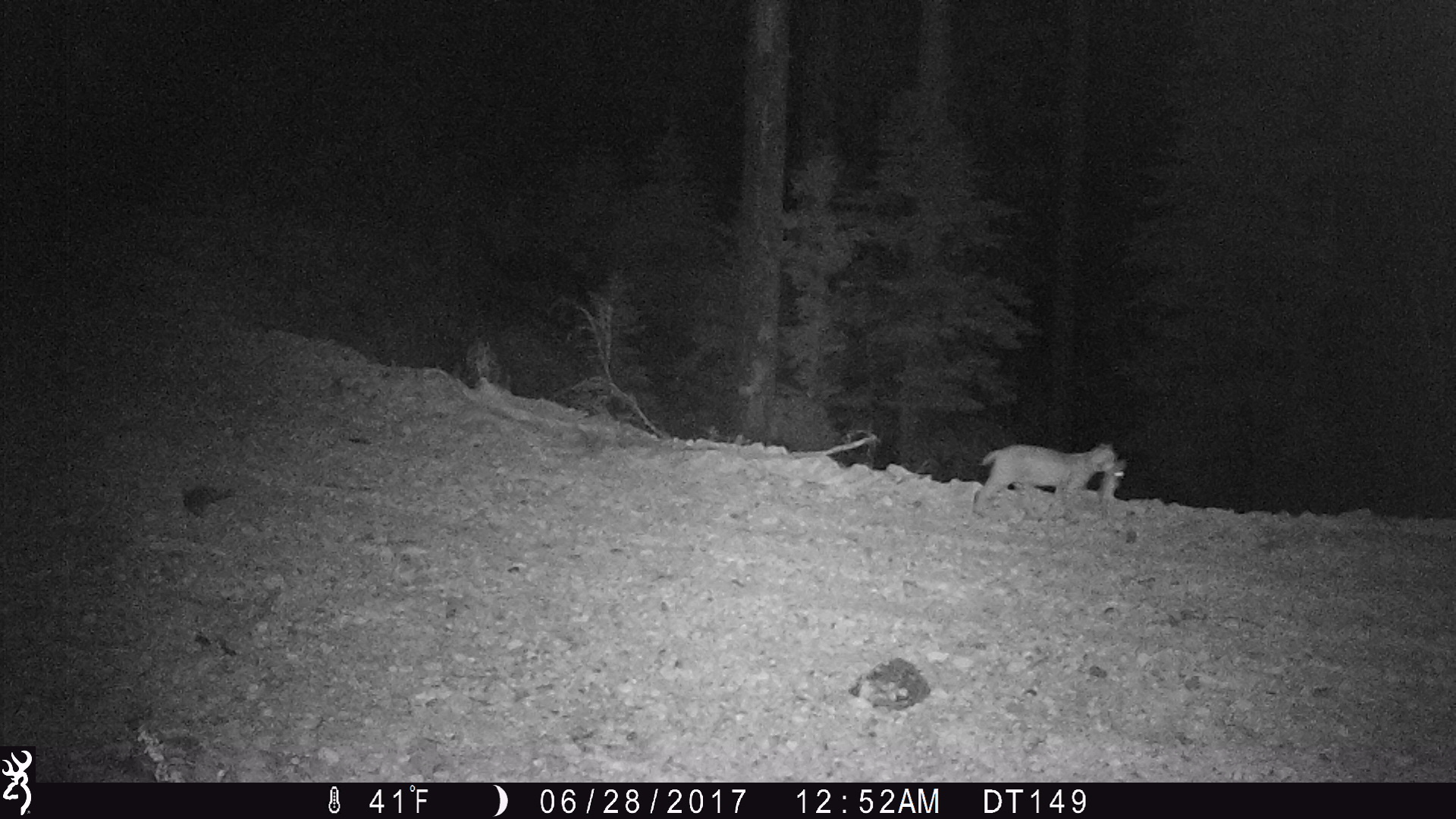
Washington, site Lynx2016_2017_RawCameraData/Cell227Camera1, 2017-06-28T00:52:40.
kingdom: Animalia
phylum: Chordata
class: Mammalia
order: Carnivora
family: Felidae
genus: Lynx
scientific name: Lynx rufus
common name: bobcat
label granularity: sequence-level